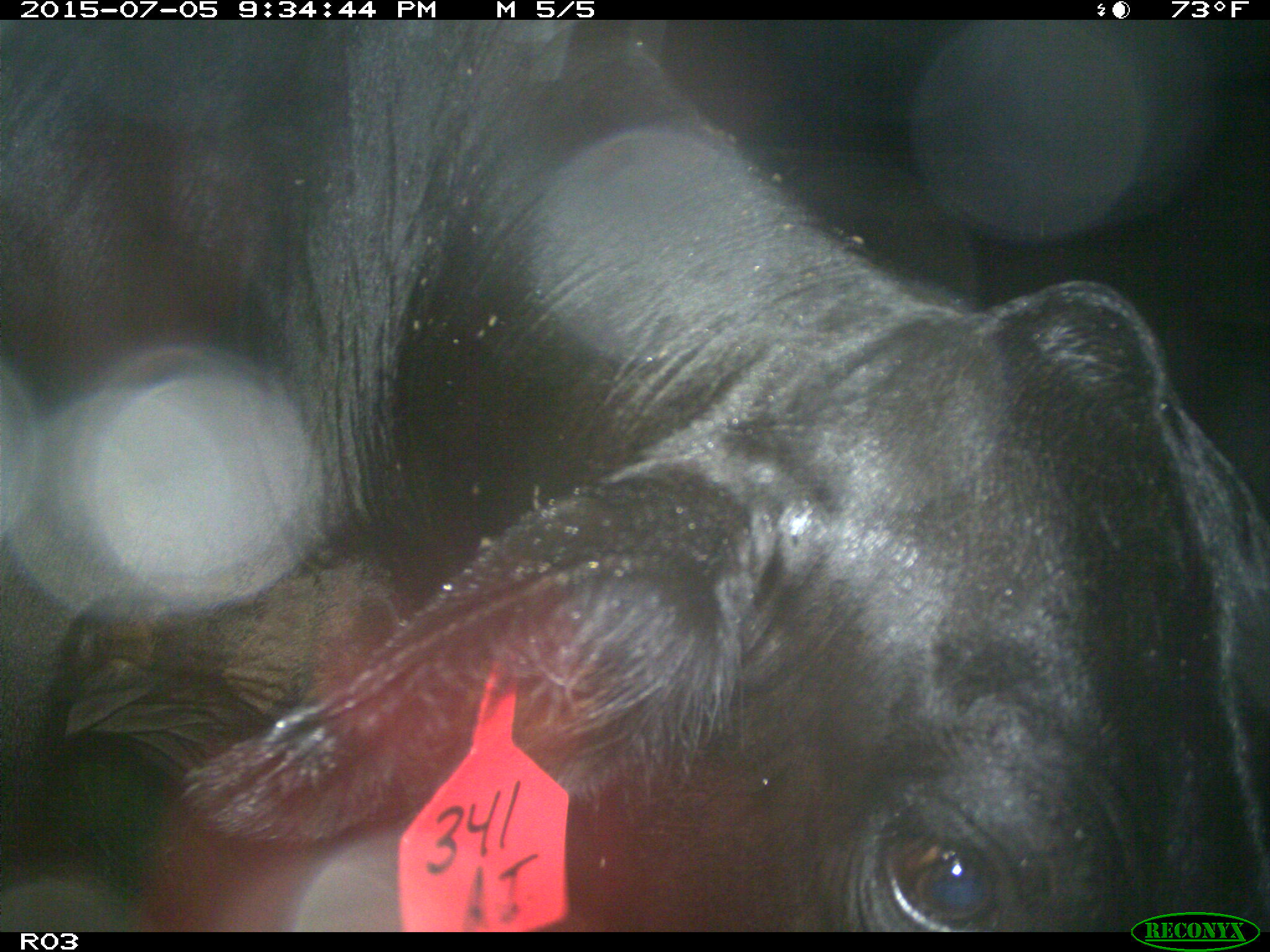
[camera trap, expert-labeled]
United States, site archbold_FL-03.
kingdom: Animalia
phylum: Chordata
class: Mammalia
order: Artiodactyla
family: Bovidae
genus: Bos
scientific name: Bos taurus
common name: domestic cow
Bos taurus (domestic cow).